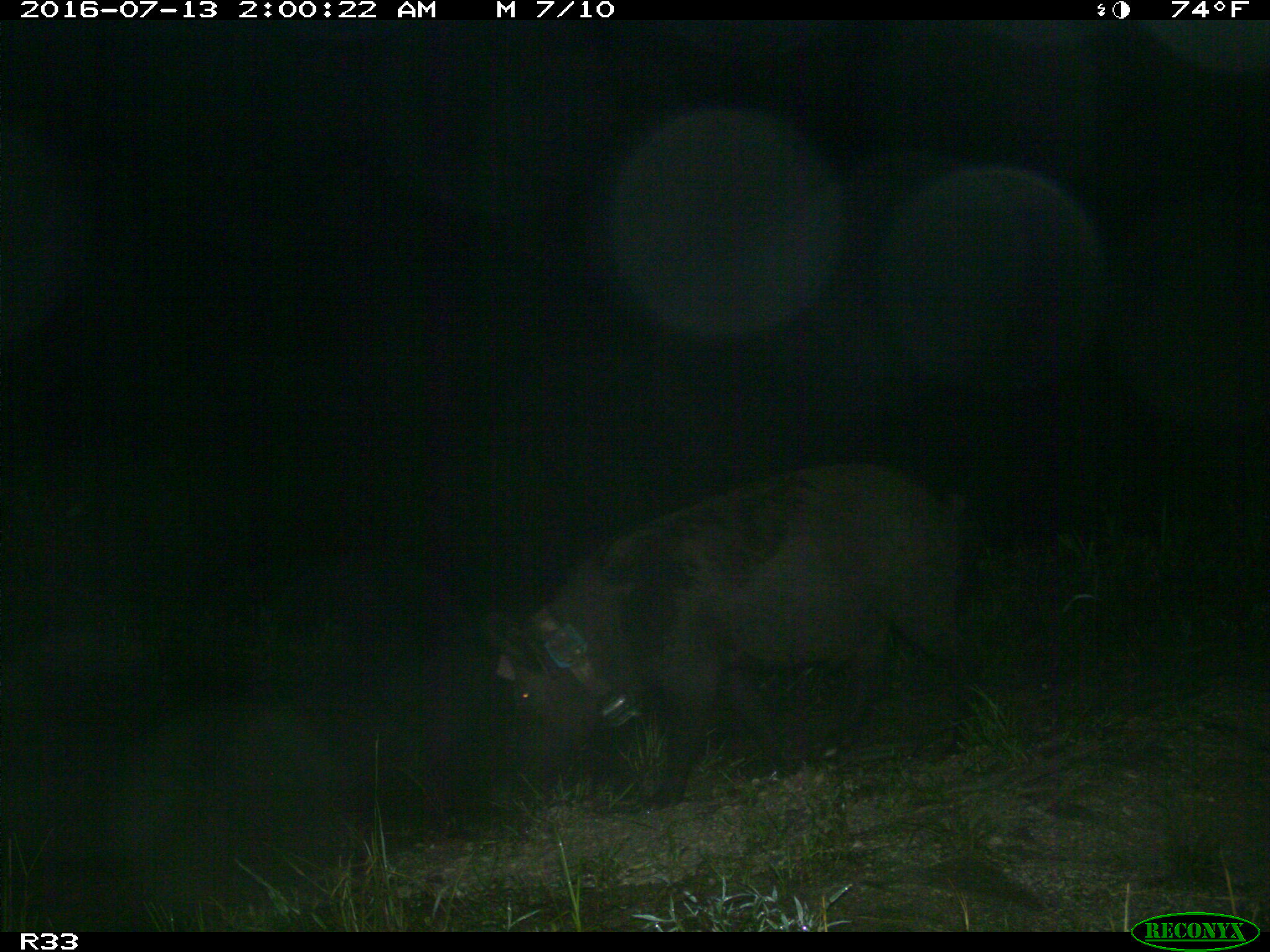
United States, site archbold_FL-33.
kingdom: Animalia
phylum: Chordata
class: Mammalia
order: Artiodactyla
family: Suidae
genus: Sus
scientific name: Sus scrofa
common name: wild boar